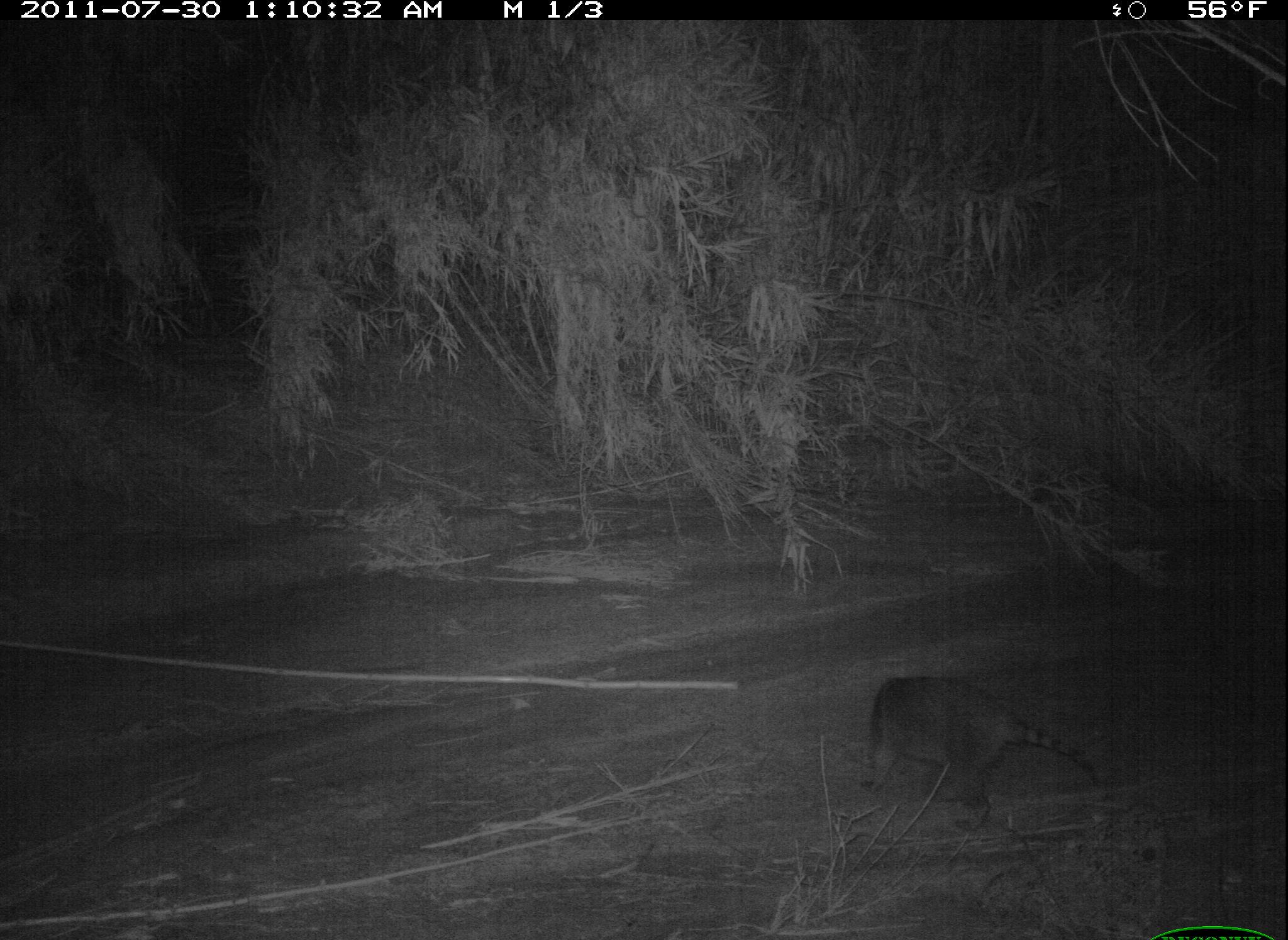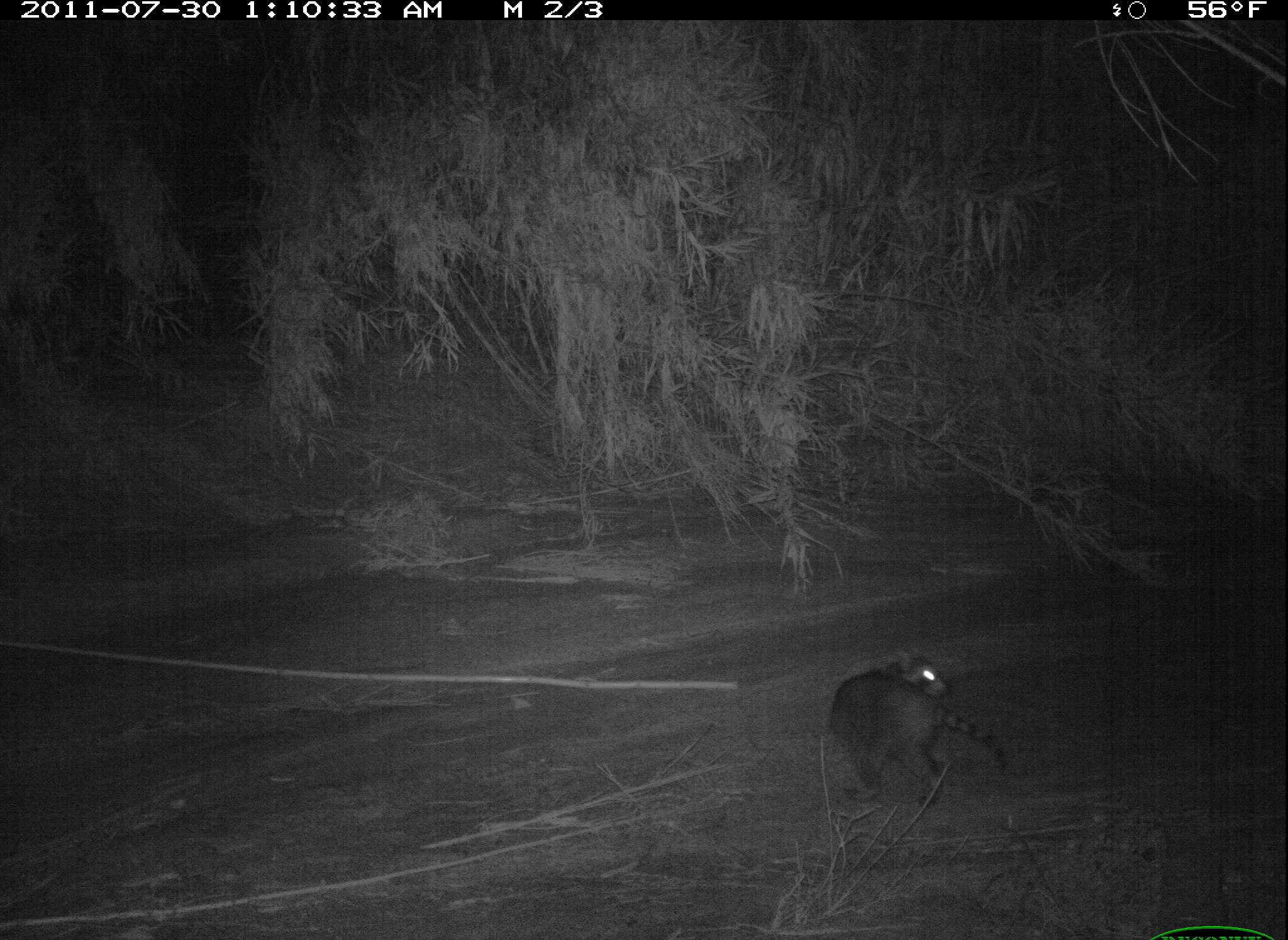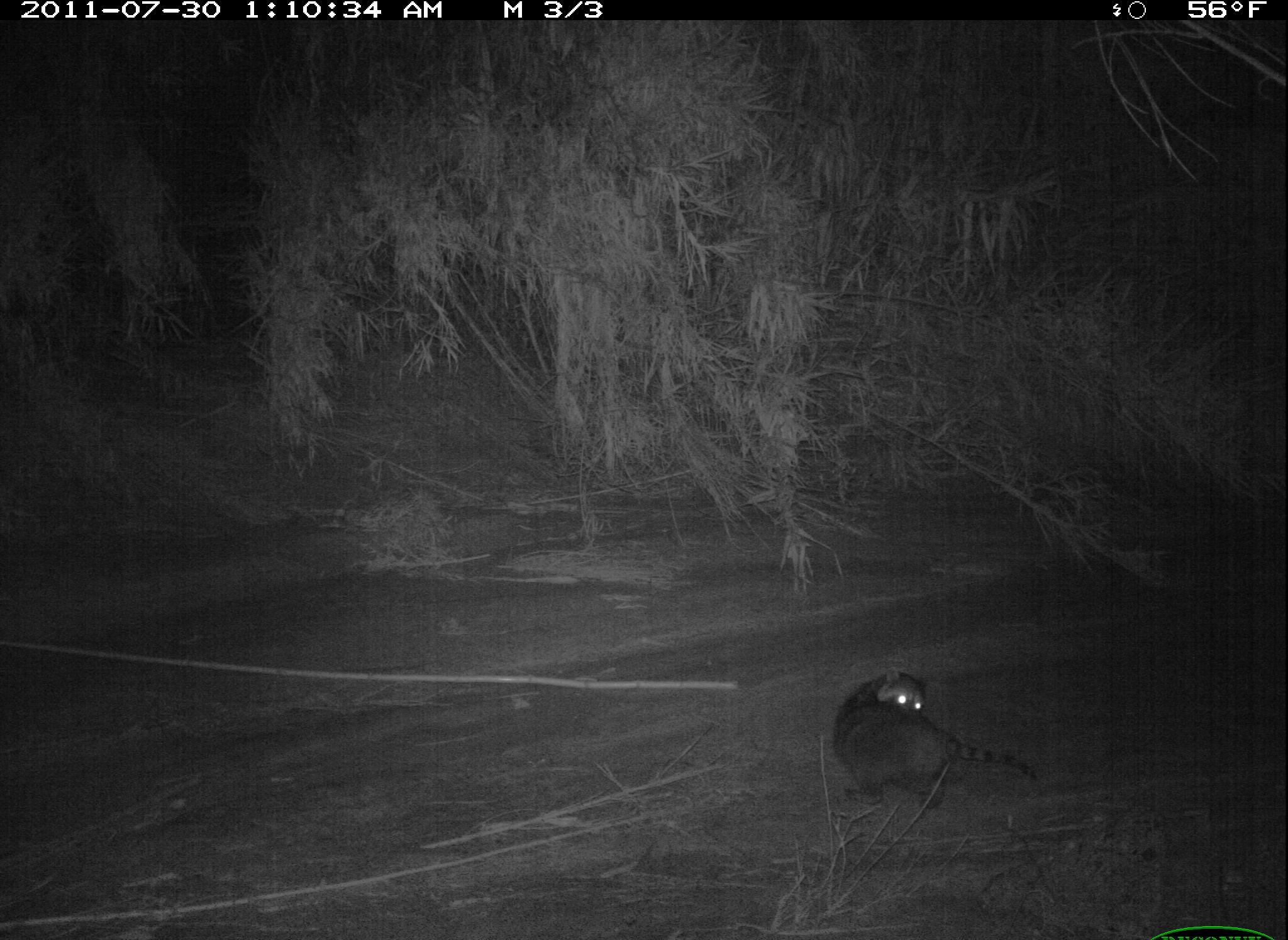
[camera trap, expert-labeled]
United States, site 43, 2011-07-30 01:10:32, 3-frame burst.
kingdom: Animalia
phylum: Chordata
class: Mammalia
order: Carnivora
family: Procyonidae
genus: Procyon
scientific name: Procyon lotor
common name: raccoon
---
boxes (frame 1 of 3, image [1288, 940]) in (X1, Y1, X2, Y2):
raccoon: (819, 614, 1114, 846)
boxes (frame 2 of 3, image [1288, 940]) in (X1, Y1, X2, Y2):
raccoon: (818, 644, 1034, 812)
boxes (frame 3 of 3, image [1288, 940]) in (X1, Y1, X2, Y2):
raccoon: (799, 657, 1063, 825)